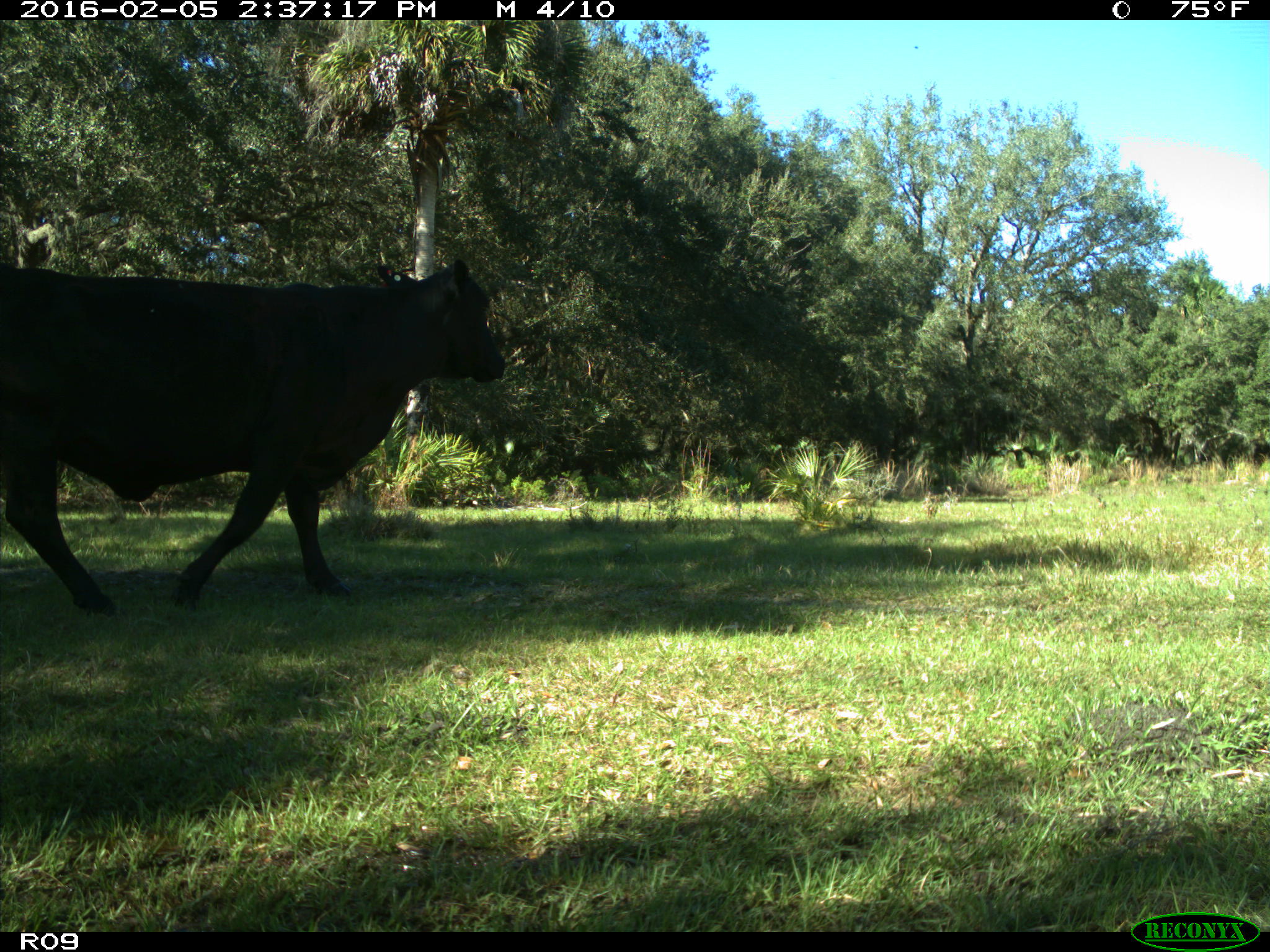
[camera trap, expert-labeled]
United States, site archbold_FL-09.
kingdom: Animalia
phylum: Chordata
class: Mammalia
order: Artiodactyla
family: Bovidae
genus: Bos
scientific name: Bos taurus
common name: domestic cow